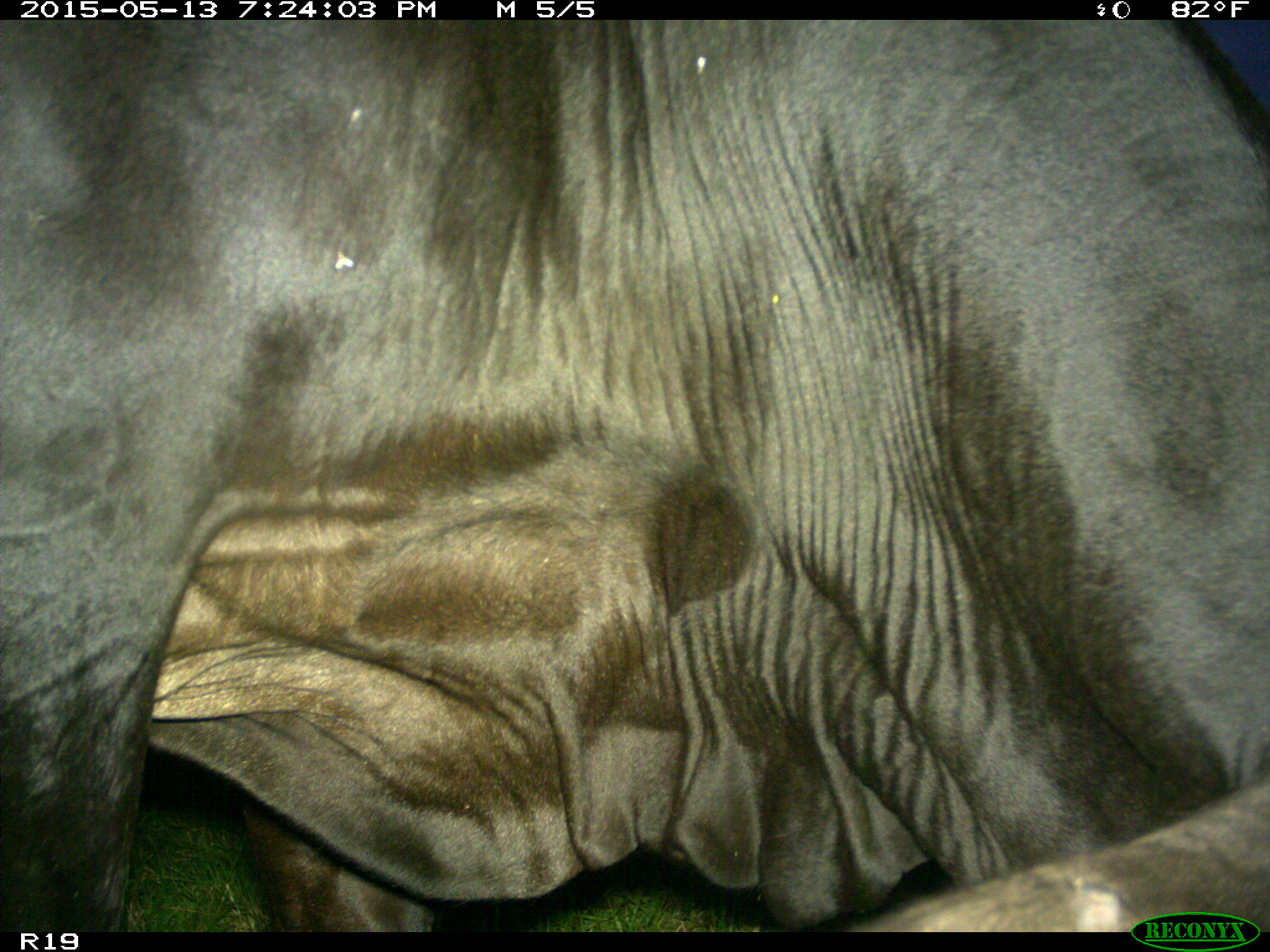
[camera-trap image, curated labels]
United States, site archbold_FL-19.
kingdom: Animalia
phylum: Chordata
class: Mammalia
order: Artiodactyla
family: Bovidae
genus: Bos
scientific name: Bos taurus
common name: domestic cow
Bos taurus (domestic cow).